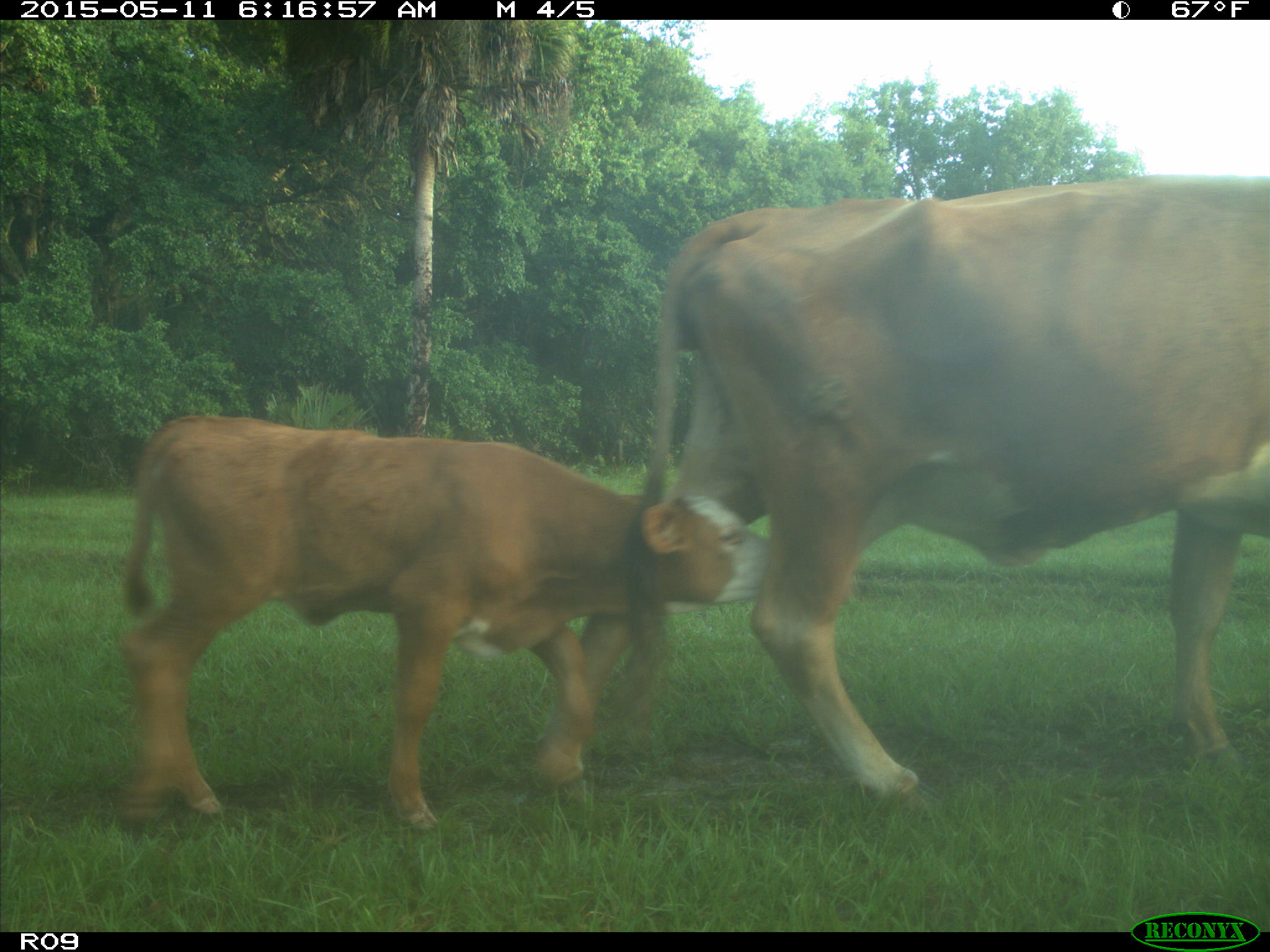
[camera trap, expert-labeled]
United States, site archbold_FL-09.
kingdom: Animalia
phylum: Chordata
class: Mammalia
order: Artiodactyla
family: Bovidae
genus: Bos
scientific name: Bos taurus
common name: domestic cow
Bos taurus (domestic cow).